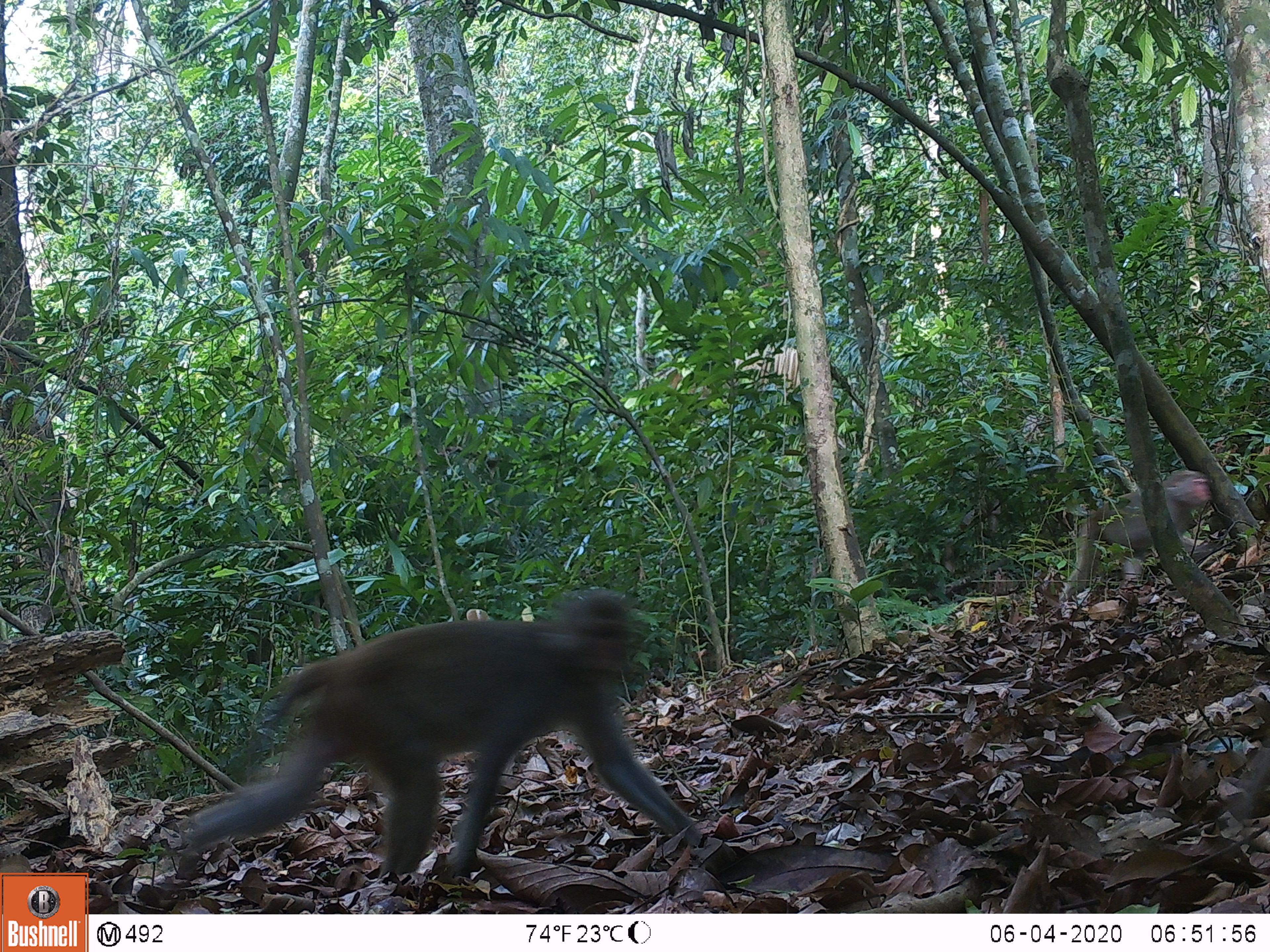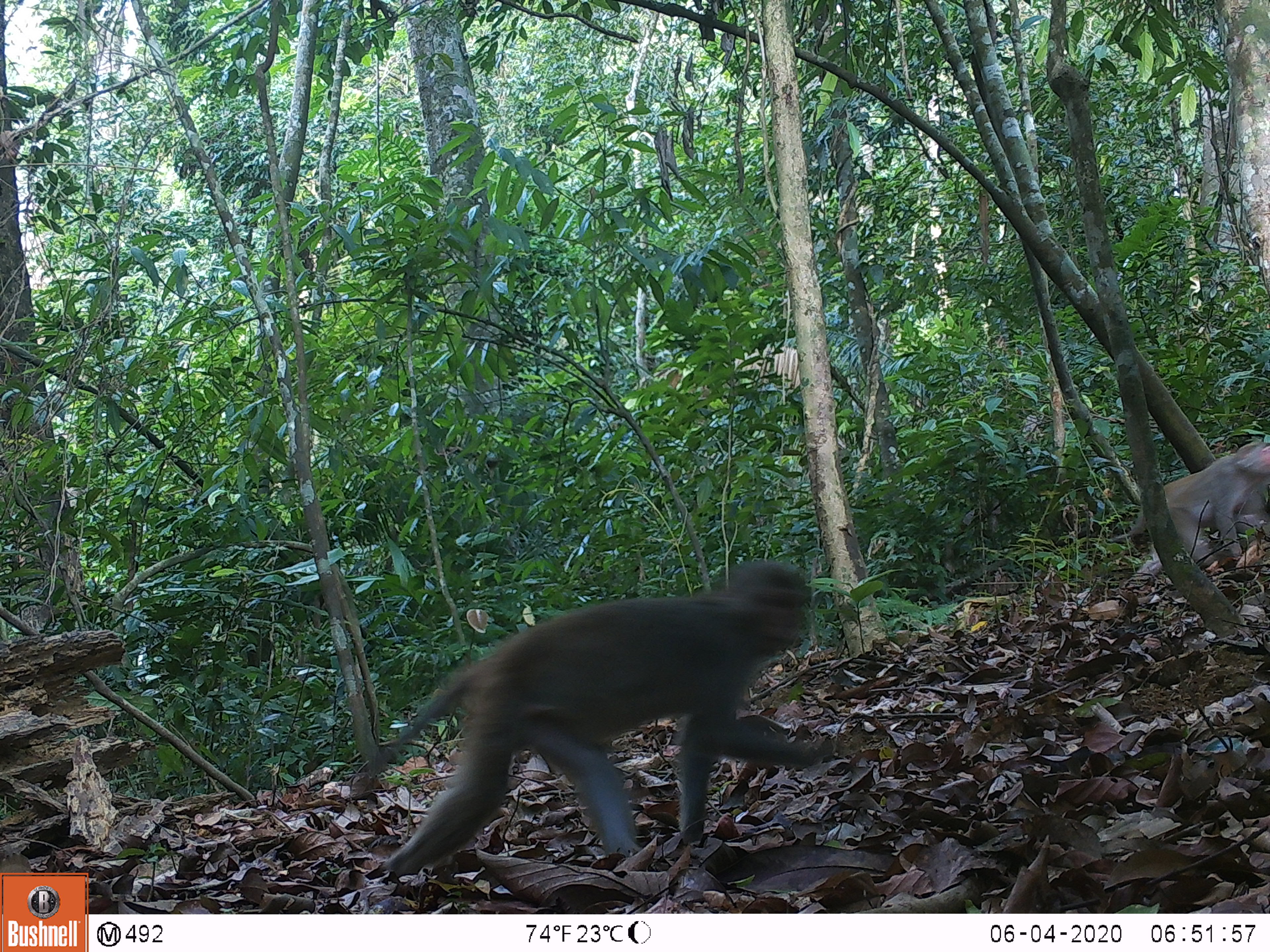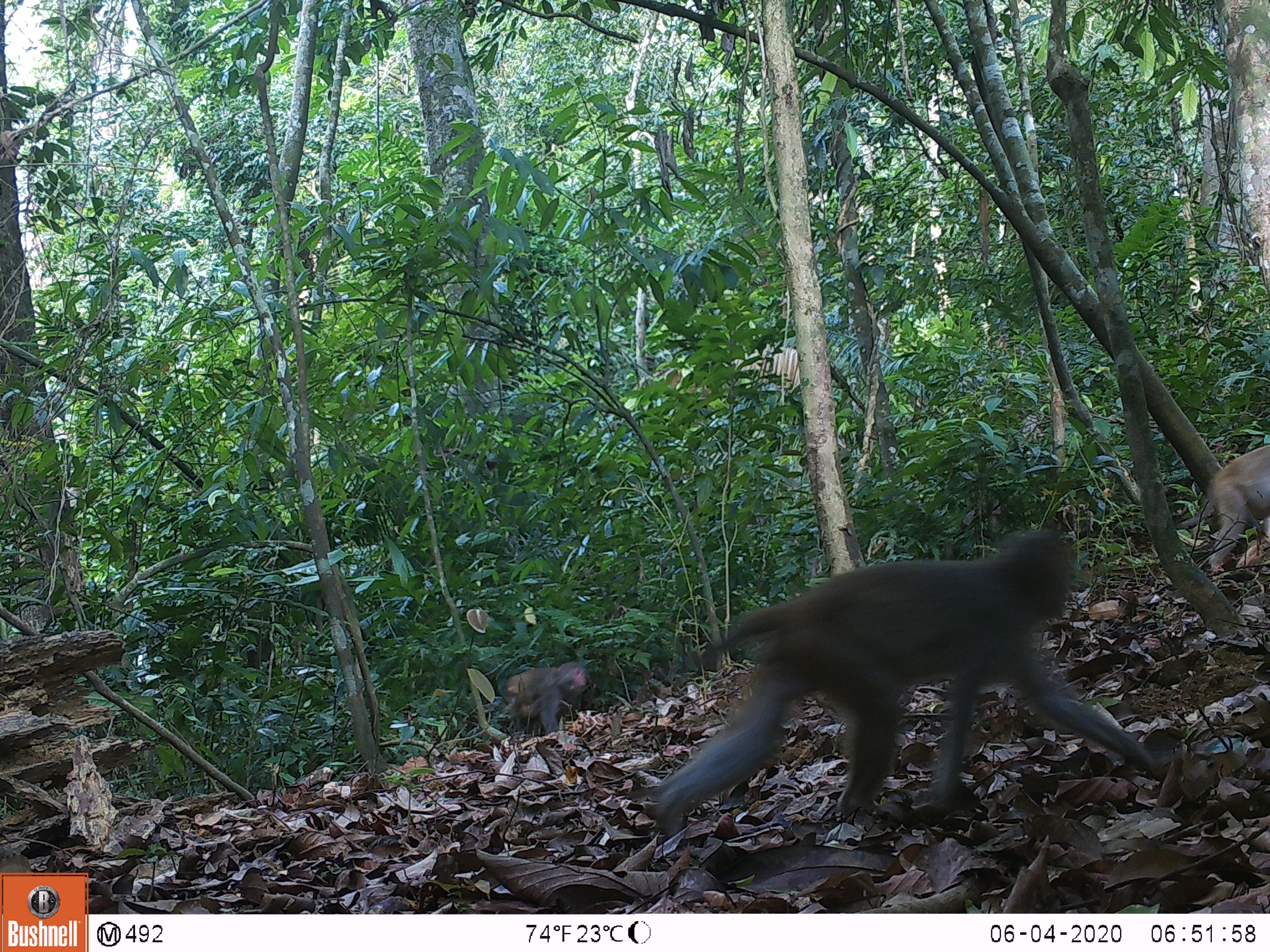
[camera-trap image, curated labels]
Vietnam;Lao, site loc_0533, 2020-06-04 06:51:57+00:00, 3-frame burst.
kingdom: Animalia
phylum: Chordata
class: Mammalia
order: Primates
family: Cercopithecidae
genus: Macaca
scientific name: Macaca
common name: macaques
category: assam or rhesus macaque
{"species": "assam or rhesus macaque (macaques) (Macaca)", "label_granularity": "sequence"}